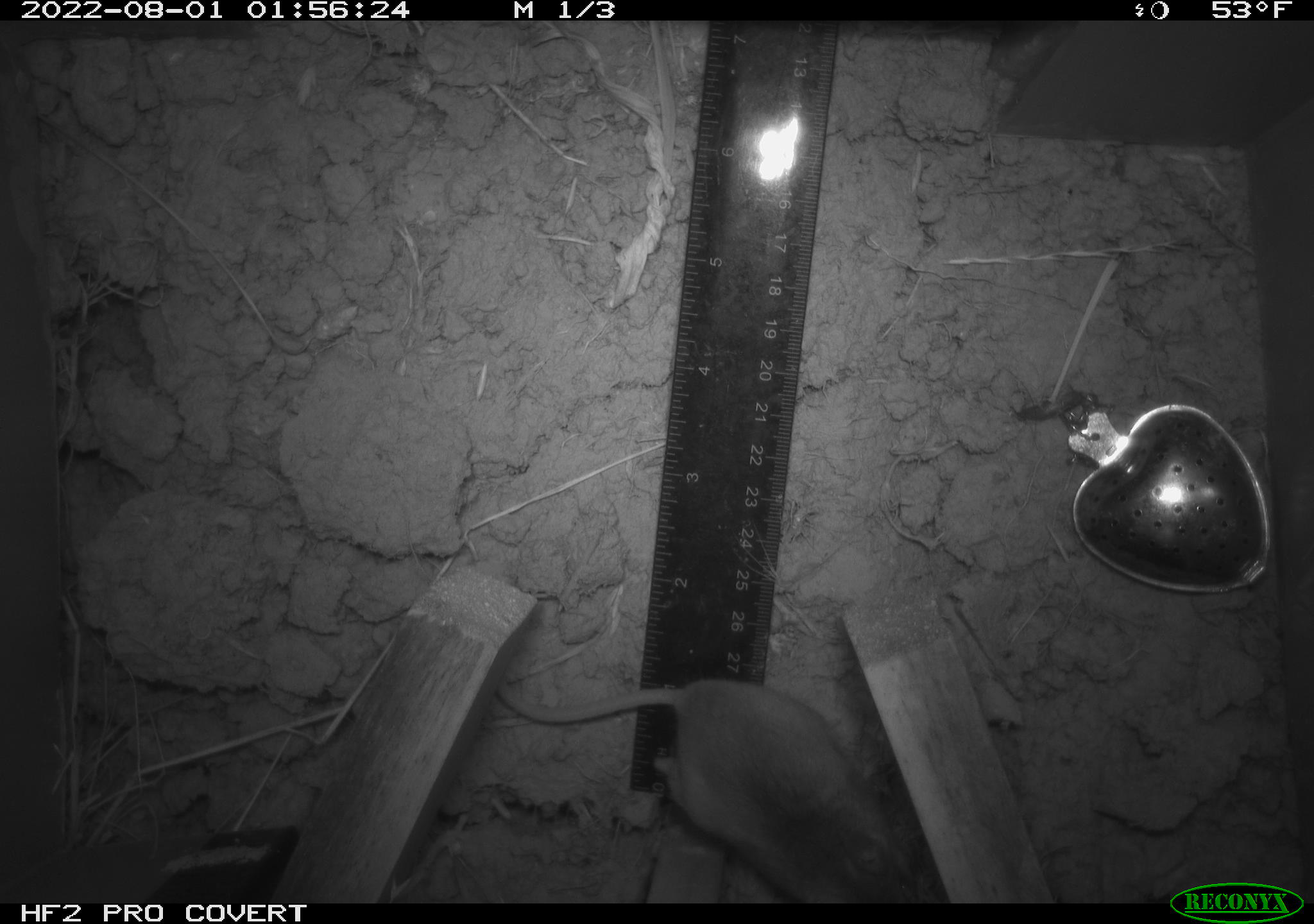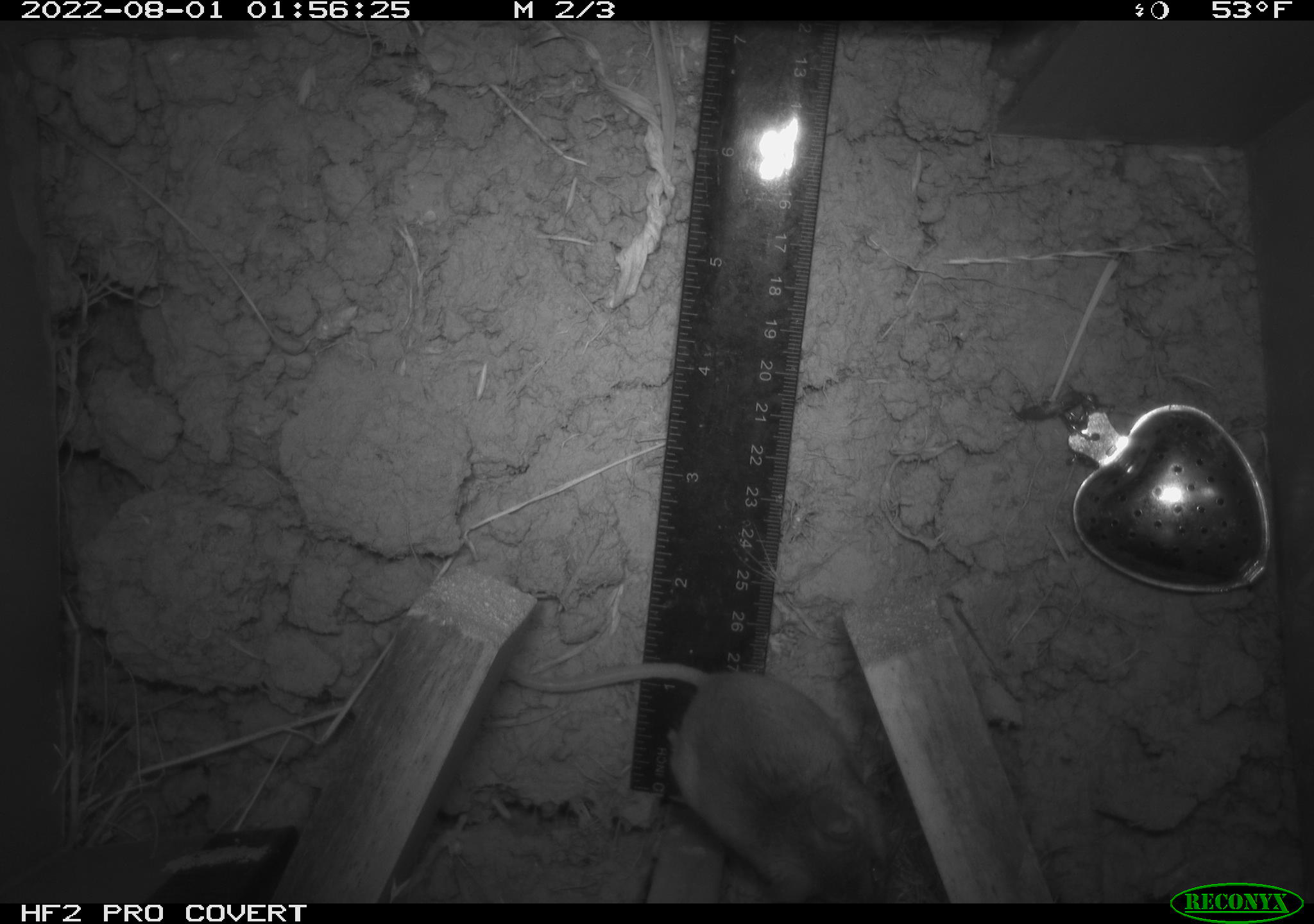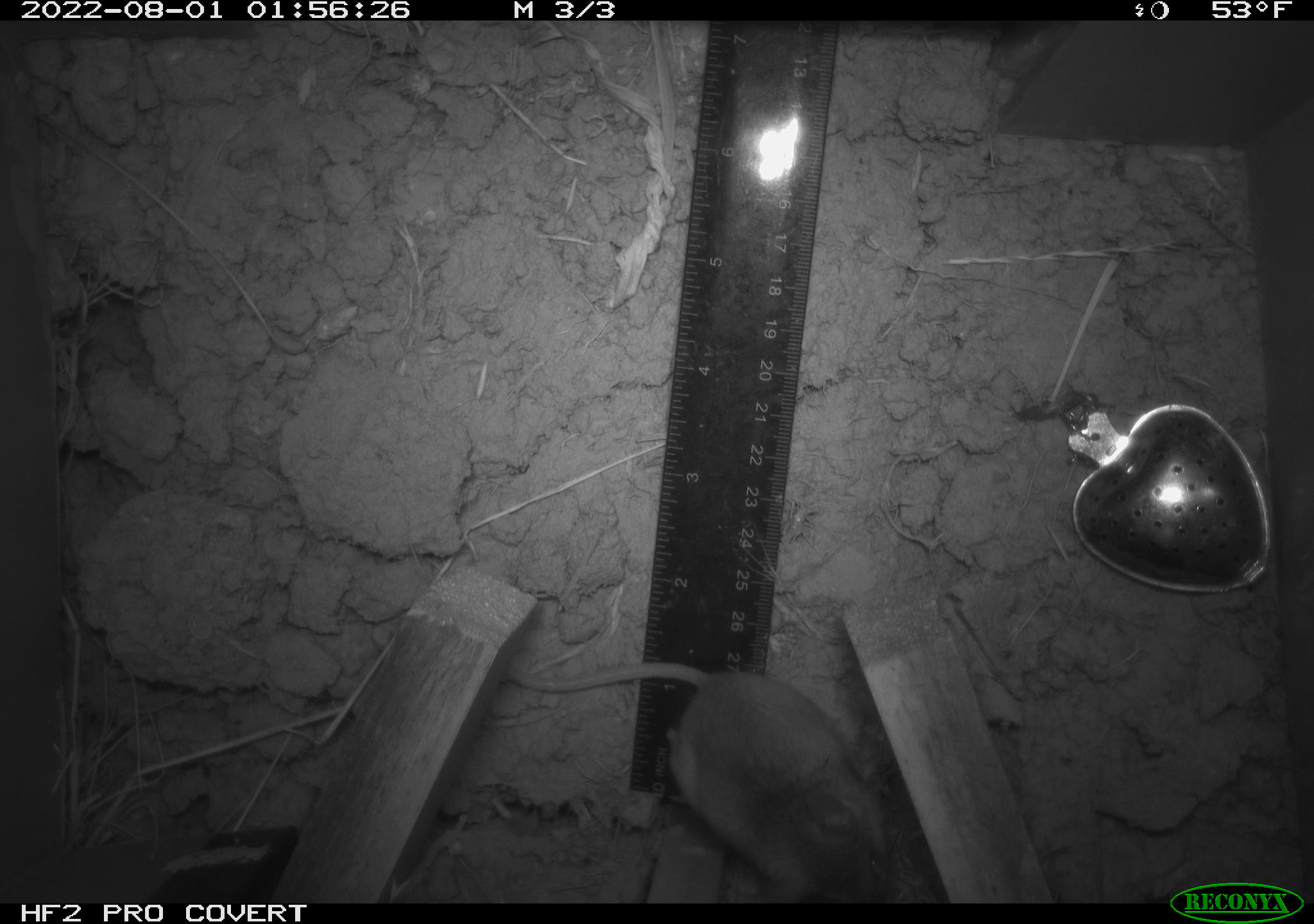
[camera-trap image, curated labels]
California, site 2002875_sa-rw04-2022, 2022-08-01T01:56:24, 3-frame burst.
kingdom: Animalia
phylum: Chordata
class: Mammalia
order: Rodentia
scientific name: Rodentia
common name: mouse species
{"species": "mouse species (Rodentia)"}